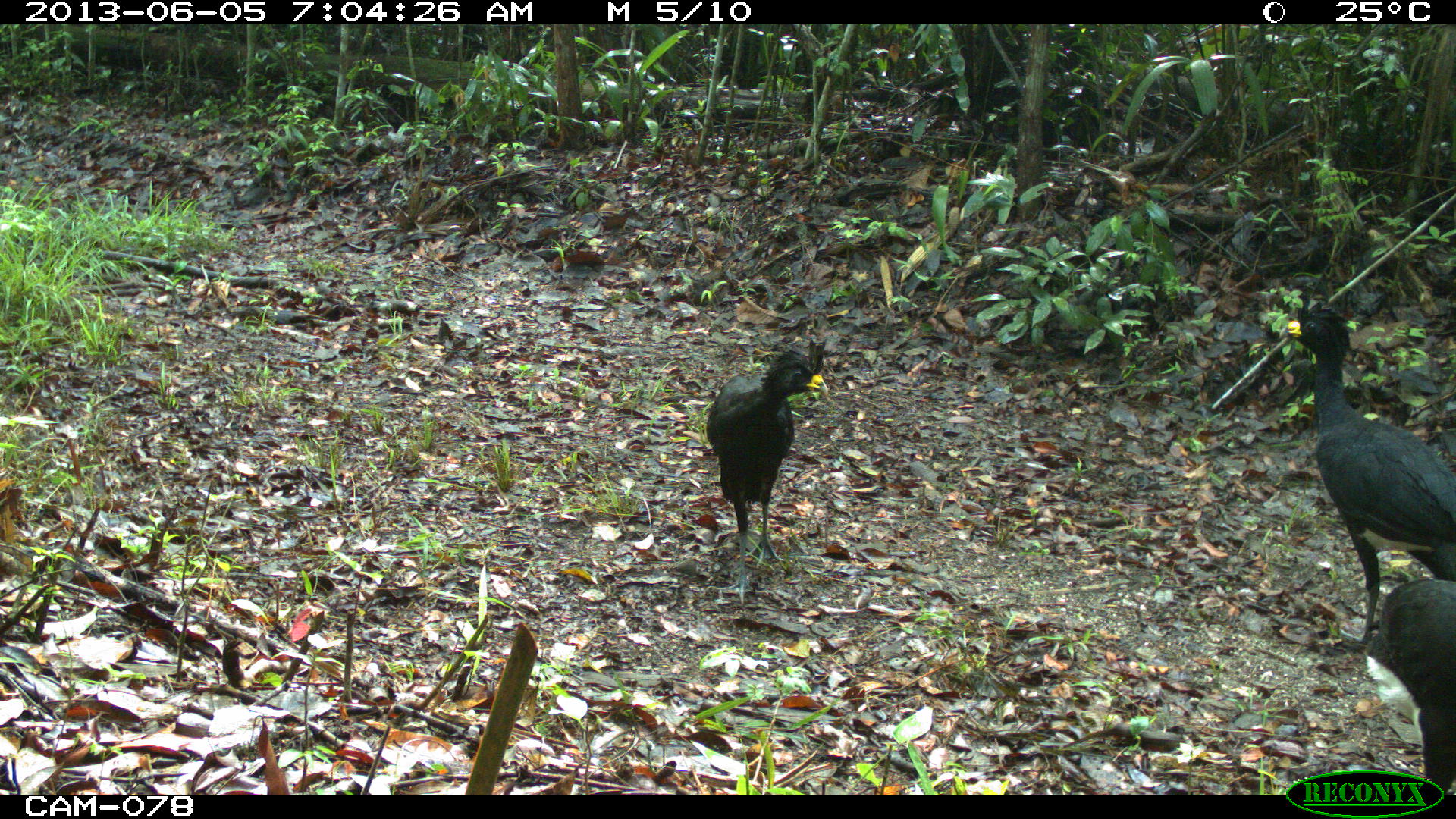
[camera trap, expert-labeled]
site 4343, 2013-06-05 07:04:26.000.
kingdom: Animalia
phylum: Chordata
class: Aves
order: Galliformes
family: Cracidae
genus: Crax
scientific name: Crax rubra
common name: great curassow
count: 3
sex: male